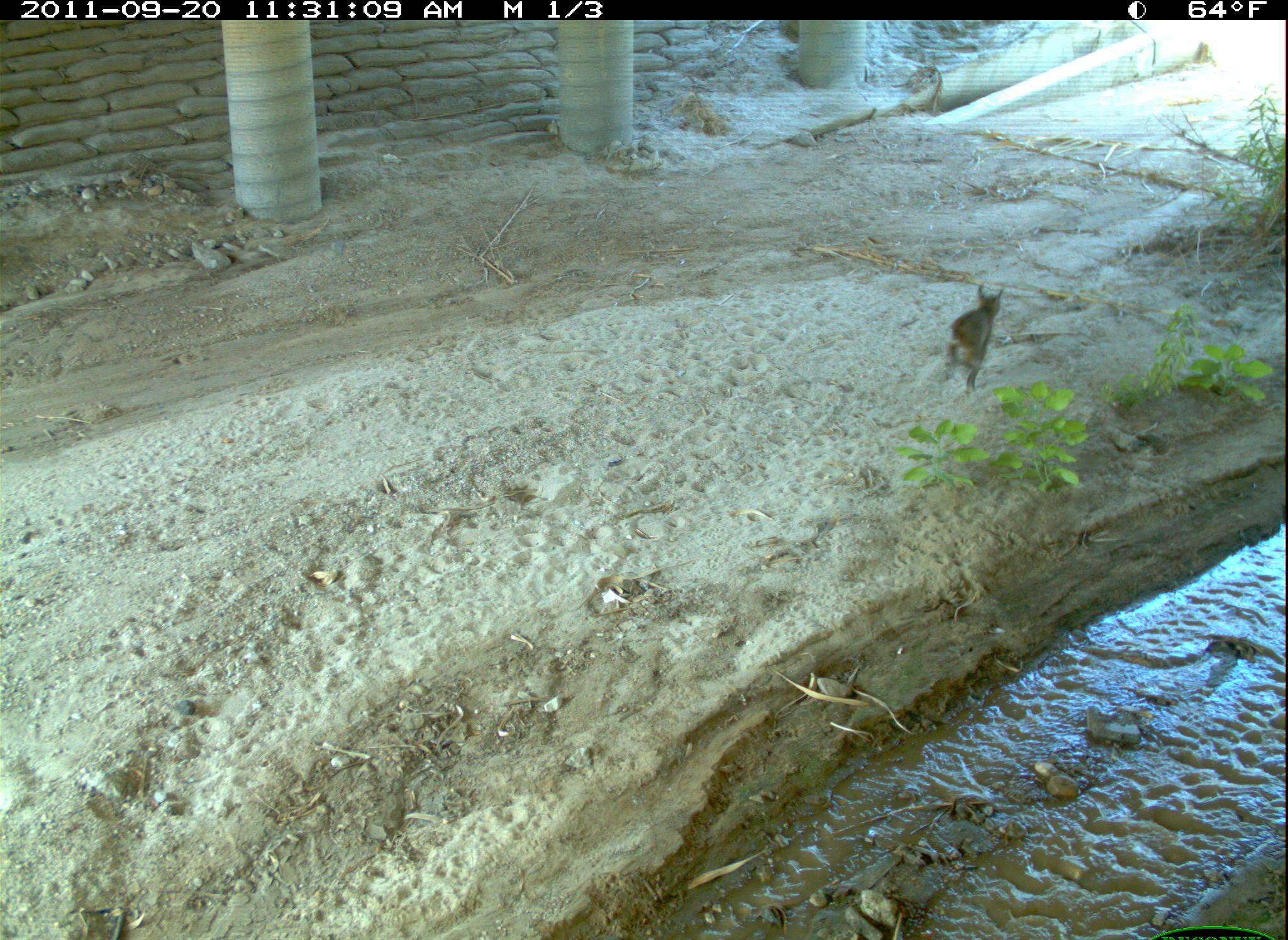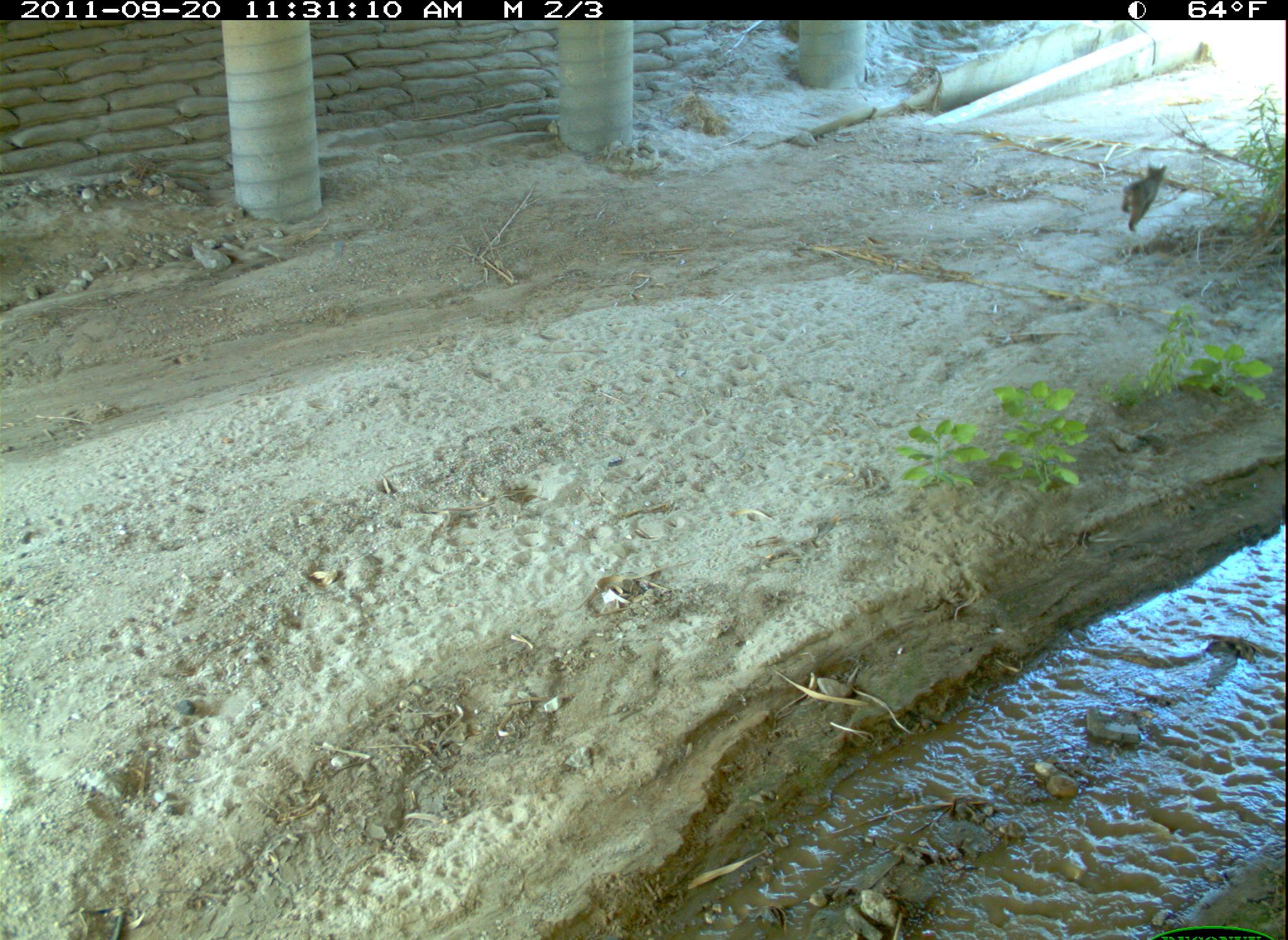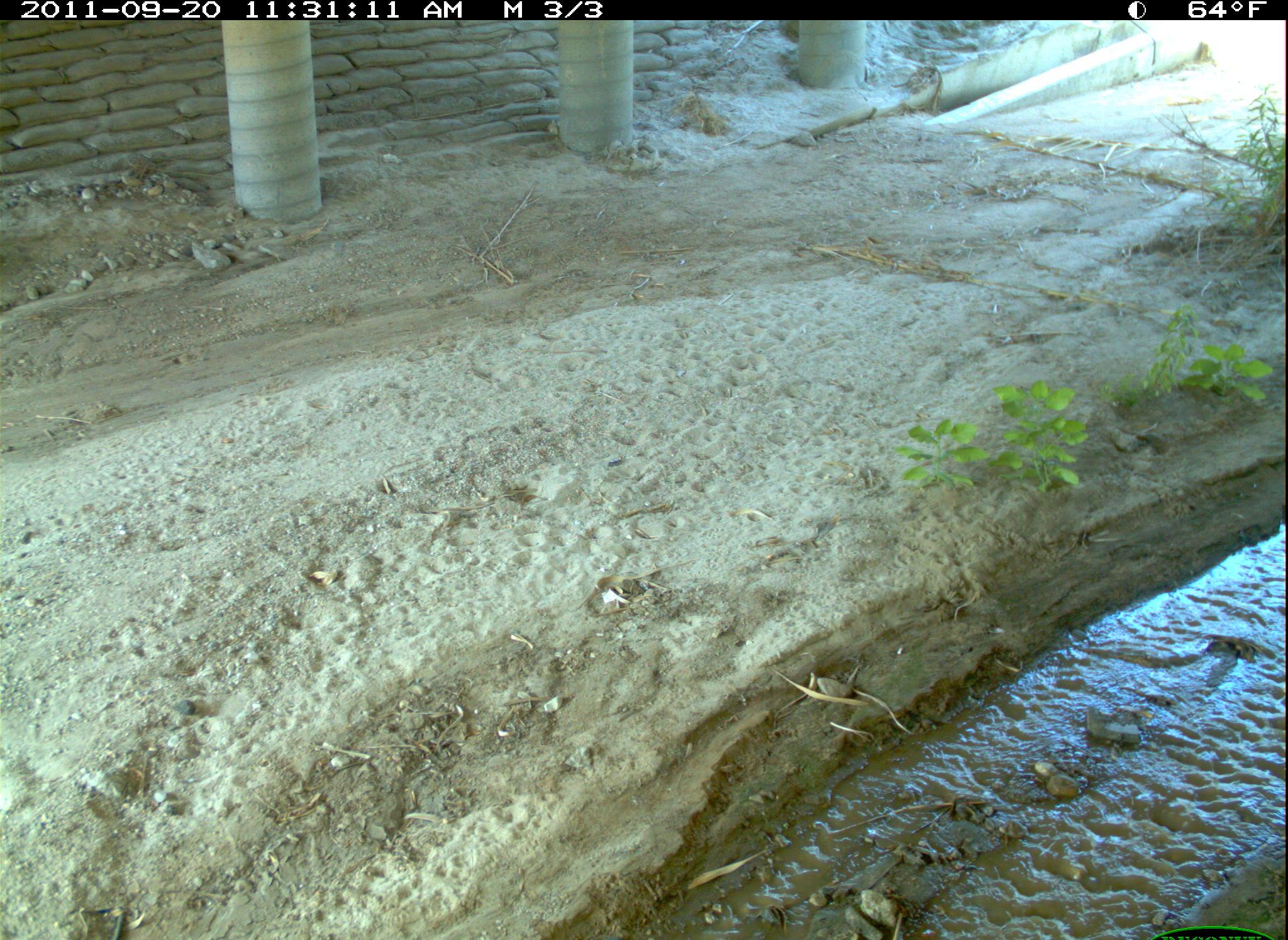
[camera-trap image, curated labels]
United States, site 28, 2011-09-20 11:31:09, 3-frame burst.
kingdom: Animalia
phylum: Chordata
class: Mammalia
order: Carnivora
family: Felidae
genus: Lynx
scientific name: Lynx rufus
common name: bobcat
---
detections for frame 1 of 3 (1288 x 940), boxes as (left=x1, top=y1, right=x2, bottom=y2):
bobcat: (left=924, top=269, right=1022, bottom=406)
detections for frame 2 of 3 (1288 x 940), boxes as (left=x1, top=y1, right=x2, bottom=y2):
bobcat: (left=1121, top=161, right=1170, bottom=235)